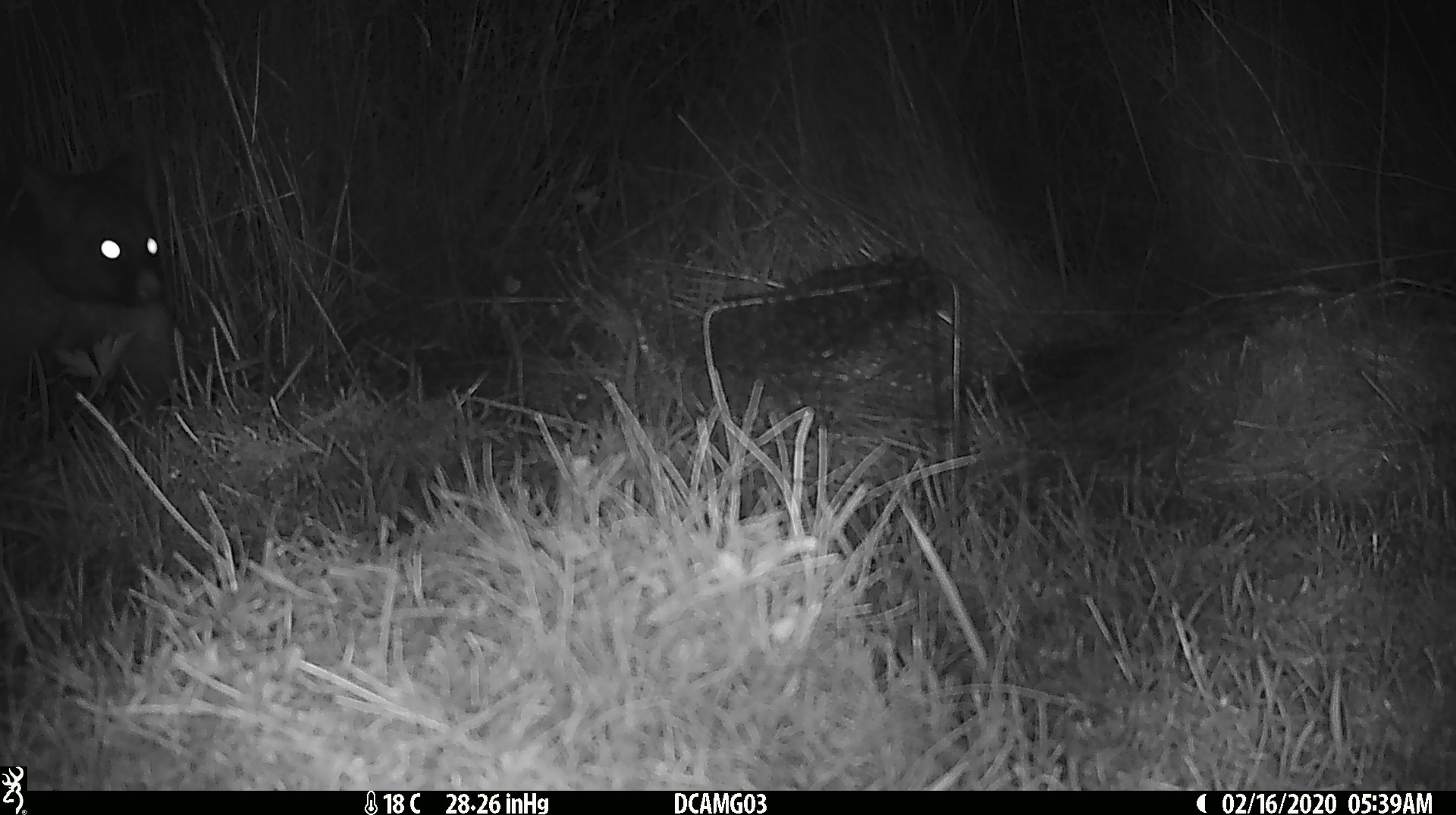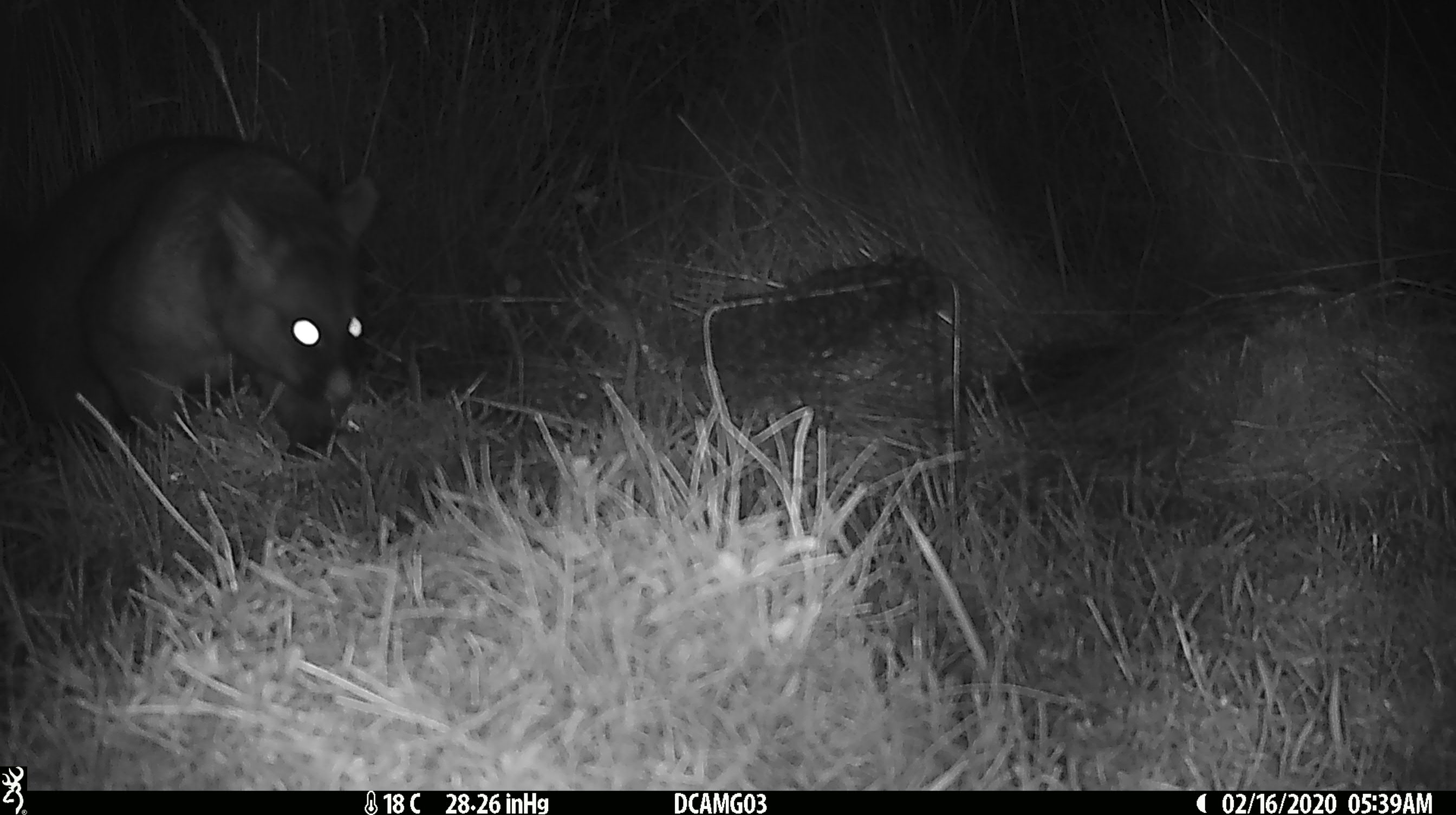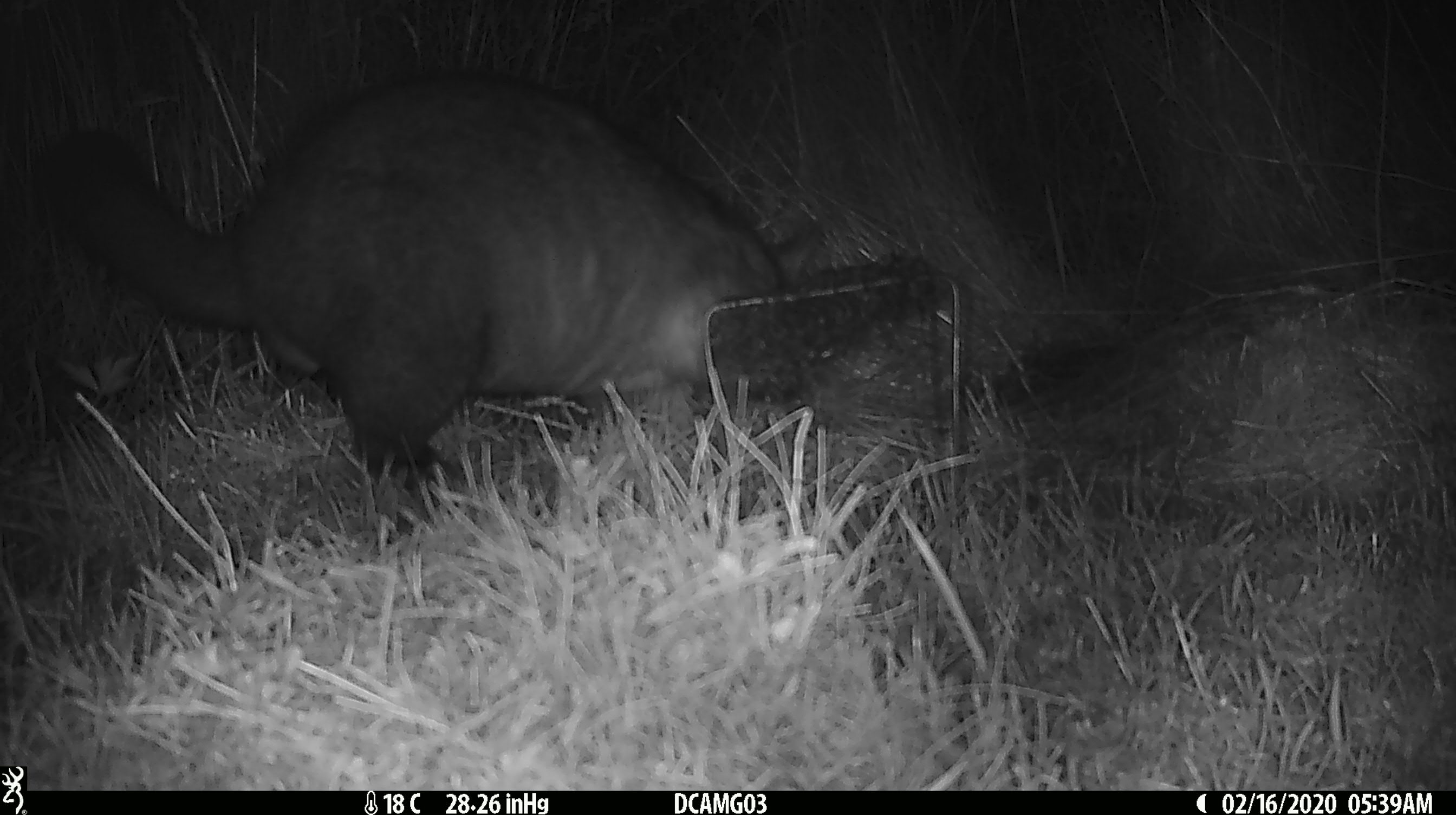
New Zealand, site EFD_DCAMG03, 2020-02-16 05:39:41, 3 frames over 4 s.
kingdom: Animalia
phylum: Chordata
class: Mammalia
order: Diprotodontia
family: Phalangeridae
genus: Trichosurus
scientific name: Trichosurus vulpecula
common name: common brushtail possum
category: possum